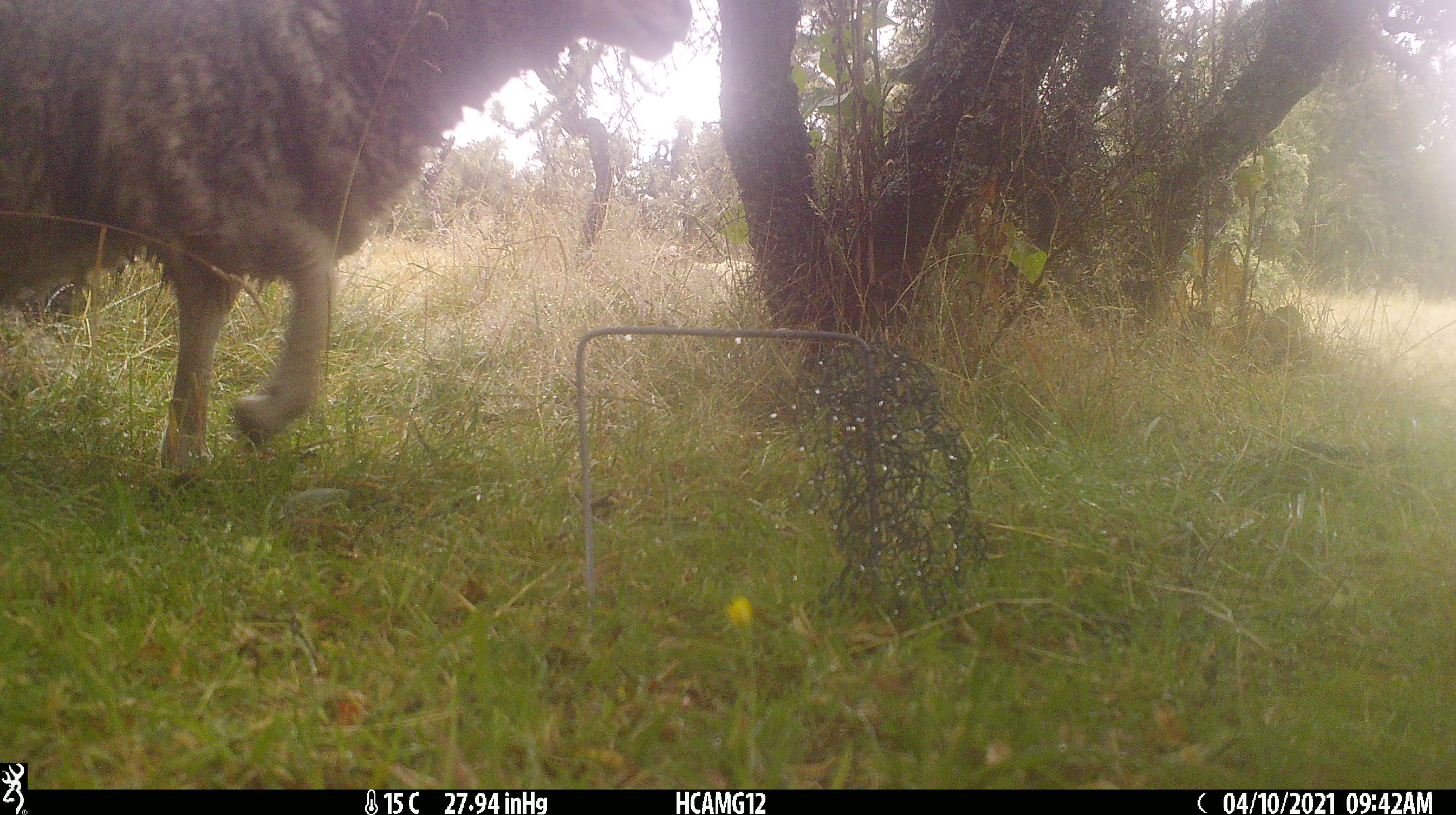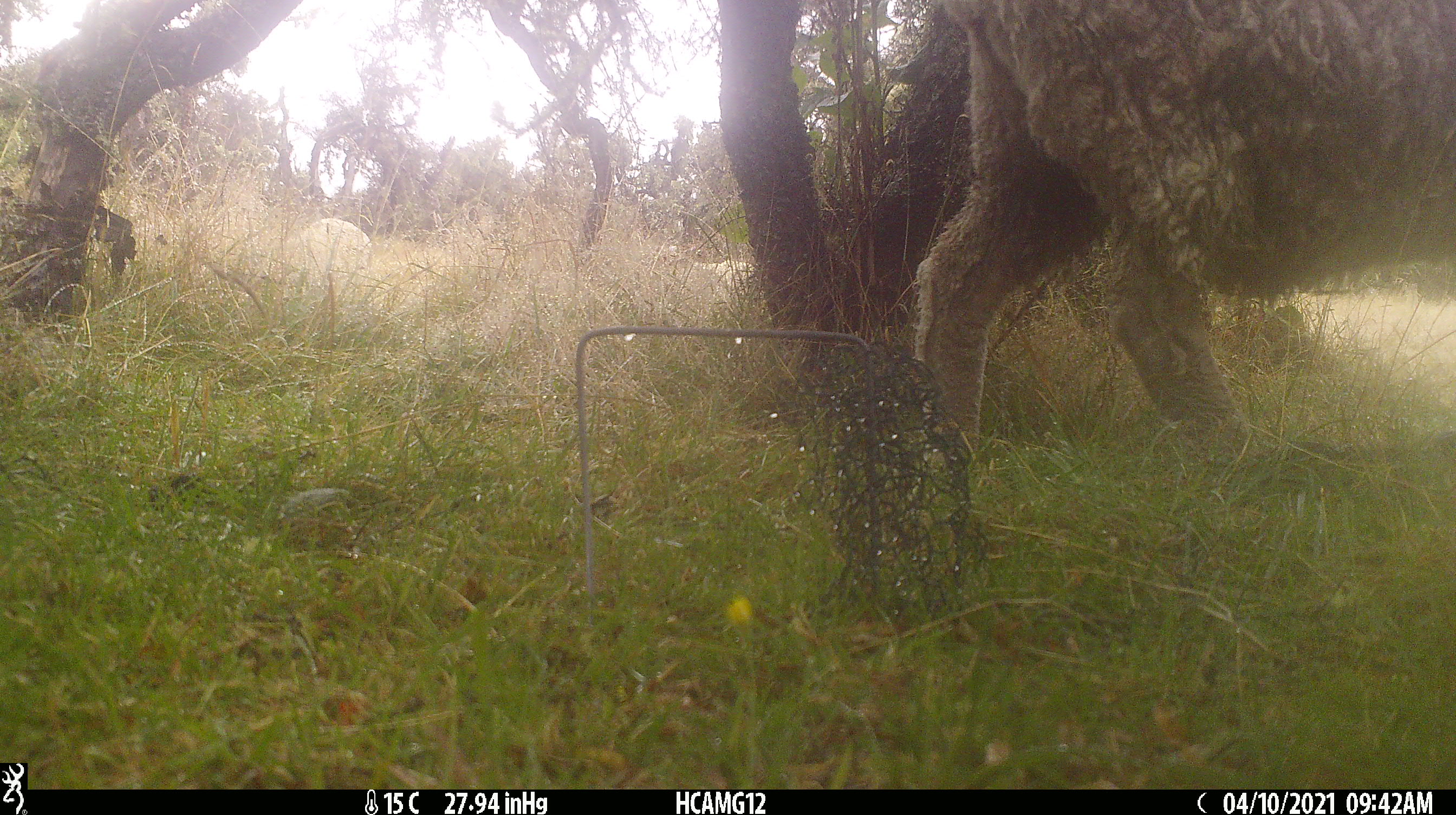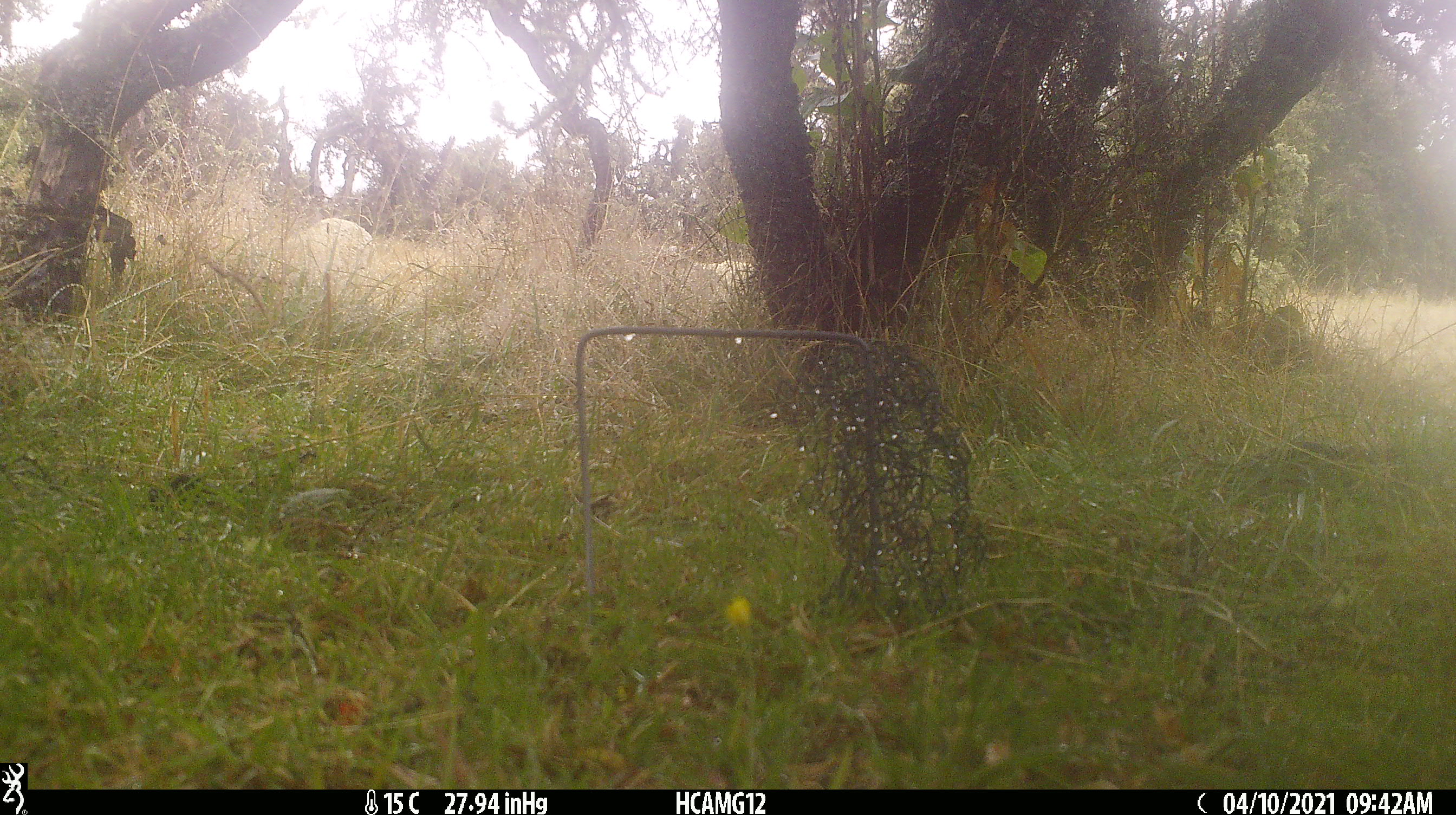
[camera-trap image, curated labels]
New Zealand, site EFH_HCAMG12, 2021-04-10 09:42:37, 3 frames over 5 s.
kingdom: Animalia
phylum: Chordata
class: Mammalia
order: Artiodactyla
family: Bovidae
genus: Ovis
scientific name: Ovis aries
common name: domestic sheep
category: sheep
Sheep (domestic sheep) (Ovis aries).